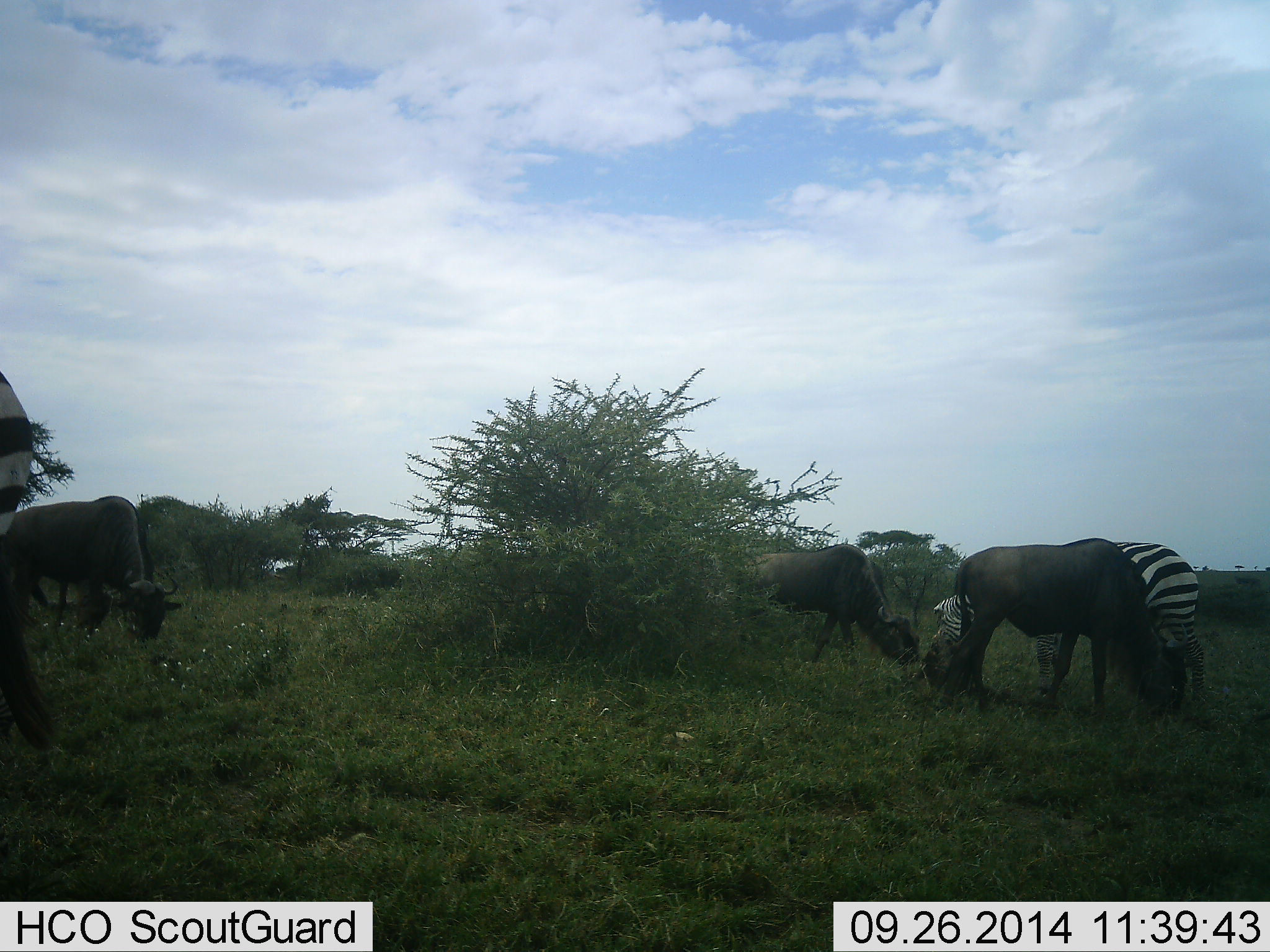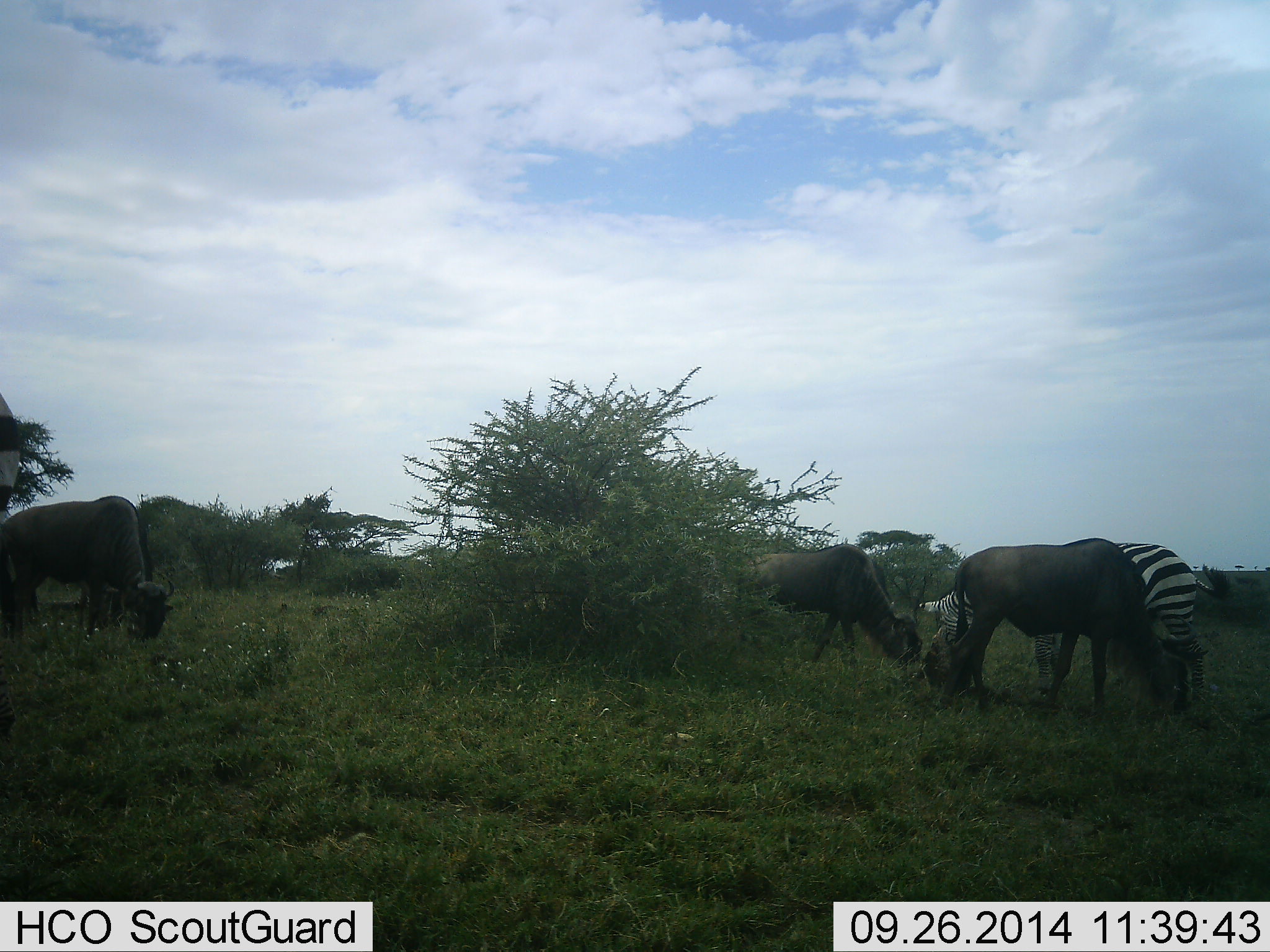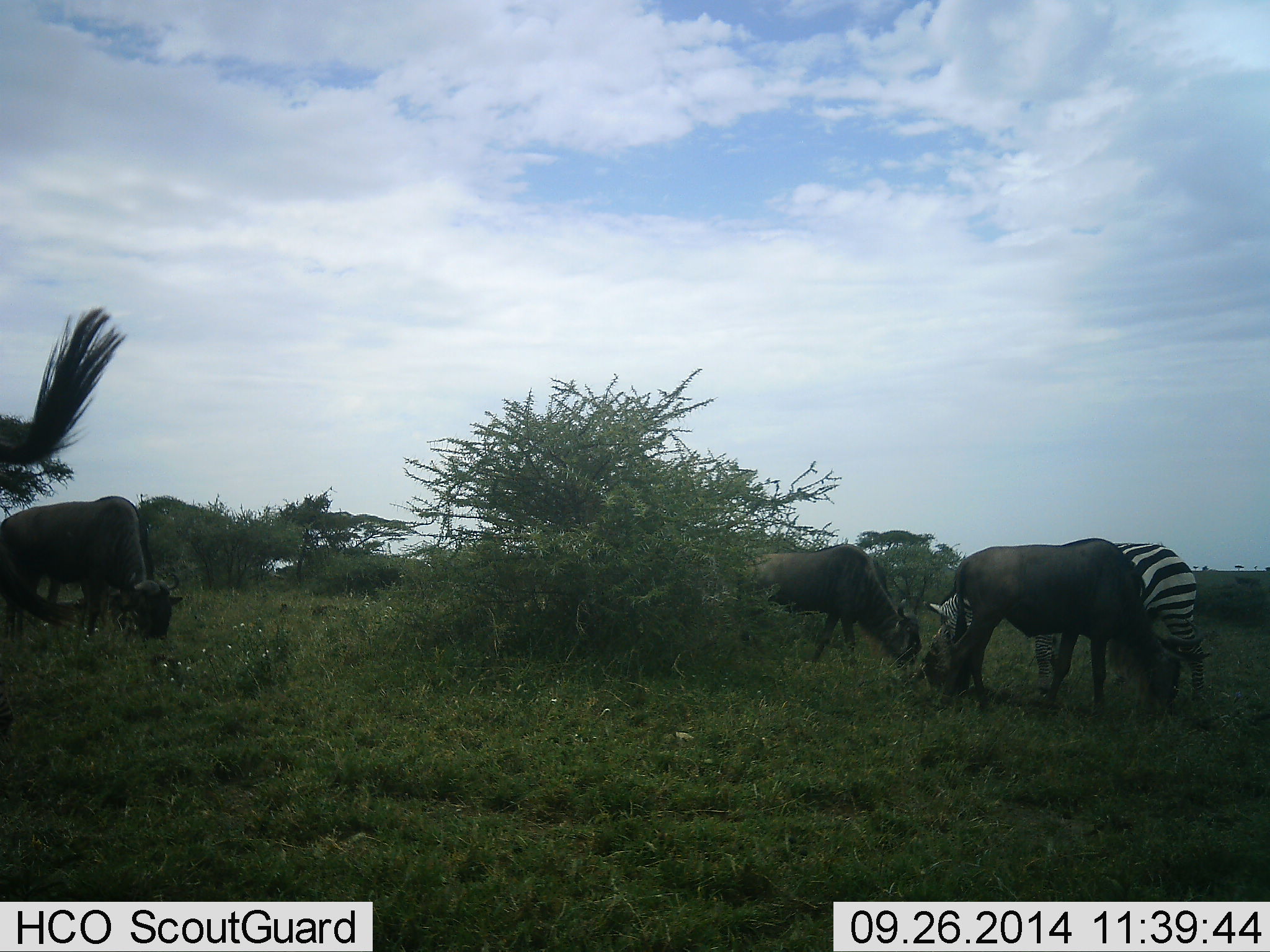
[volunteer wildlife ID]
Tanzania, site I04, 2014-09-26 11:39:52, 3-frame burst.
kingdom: Animalia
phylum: Chordata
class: Mammalia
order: Artiodactyla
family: Bovidae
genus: Connochaetes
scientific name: Connochaetes taurinus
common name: blue wildebeest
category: wildebeest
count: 3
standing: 20%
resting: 0%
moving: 0%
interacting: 0%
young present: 10%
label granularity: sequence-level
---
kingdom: Animalia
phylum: Chordata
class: Mammalia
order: Perissodactyla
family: Equidae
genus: Equus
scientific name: Equus quagga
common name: plains zebra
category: zebra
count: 2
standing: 20%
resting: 0%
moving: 0%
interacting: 0%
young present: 0%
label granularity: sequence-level